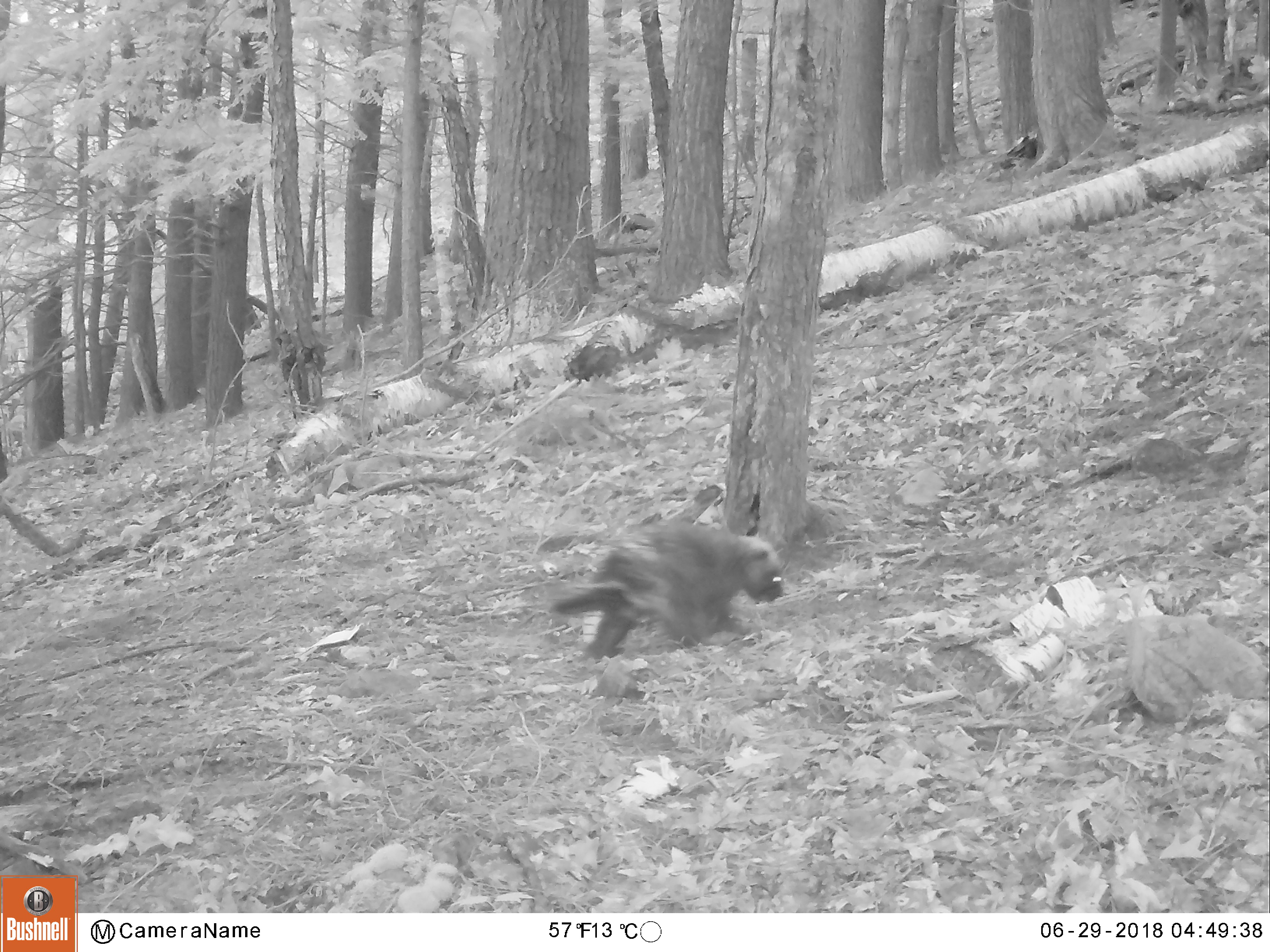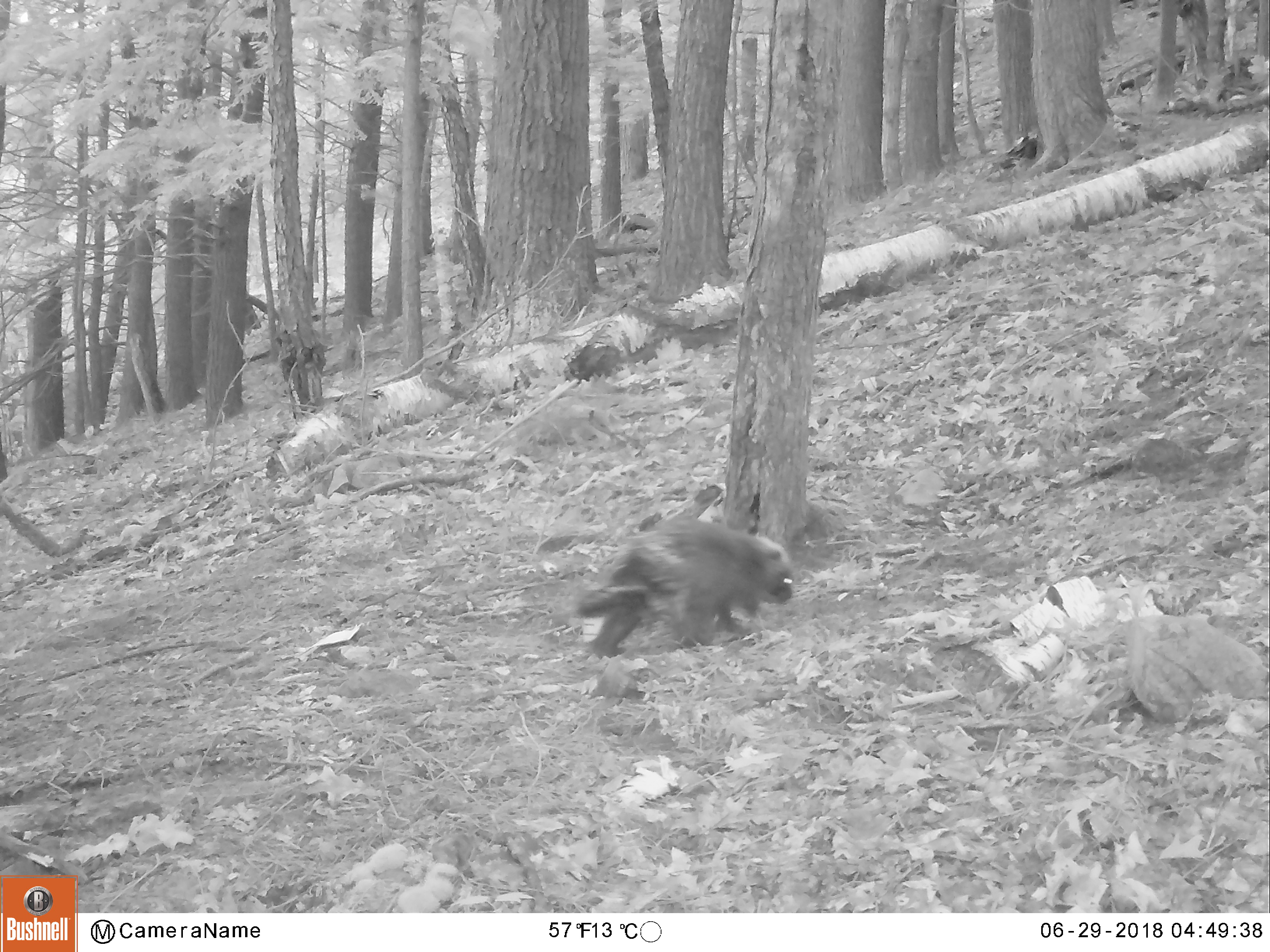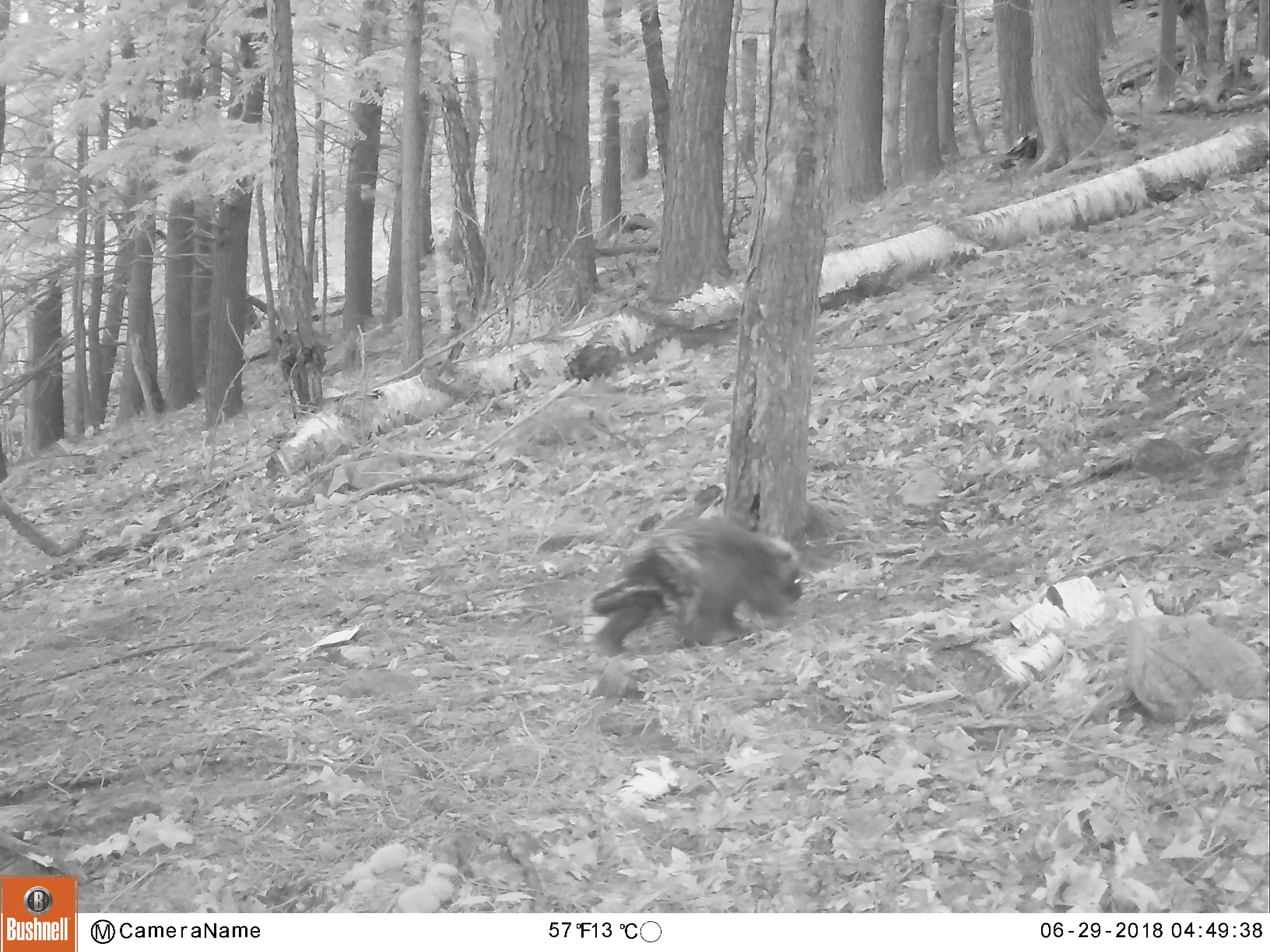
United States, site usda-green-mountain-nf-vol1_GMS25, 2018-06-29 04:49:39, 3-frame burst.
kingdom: Animalia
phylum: Chordata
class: Mammalia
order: Rodentia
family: Erethizontidae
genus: Erethizon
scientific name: Erethizon dorsatum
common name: porcupine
Porcupine (Erethizon dorsatum).